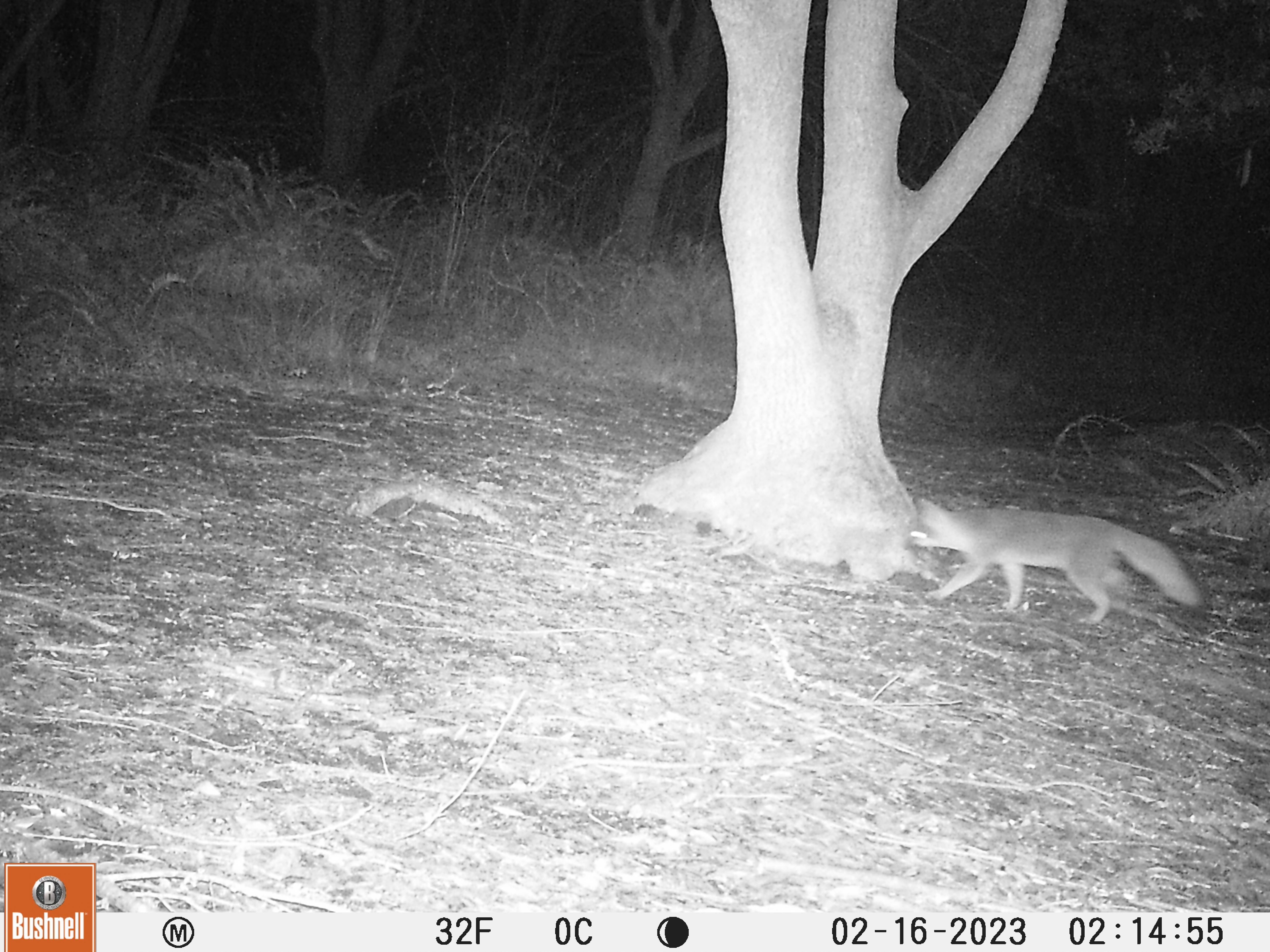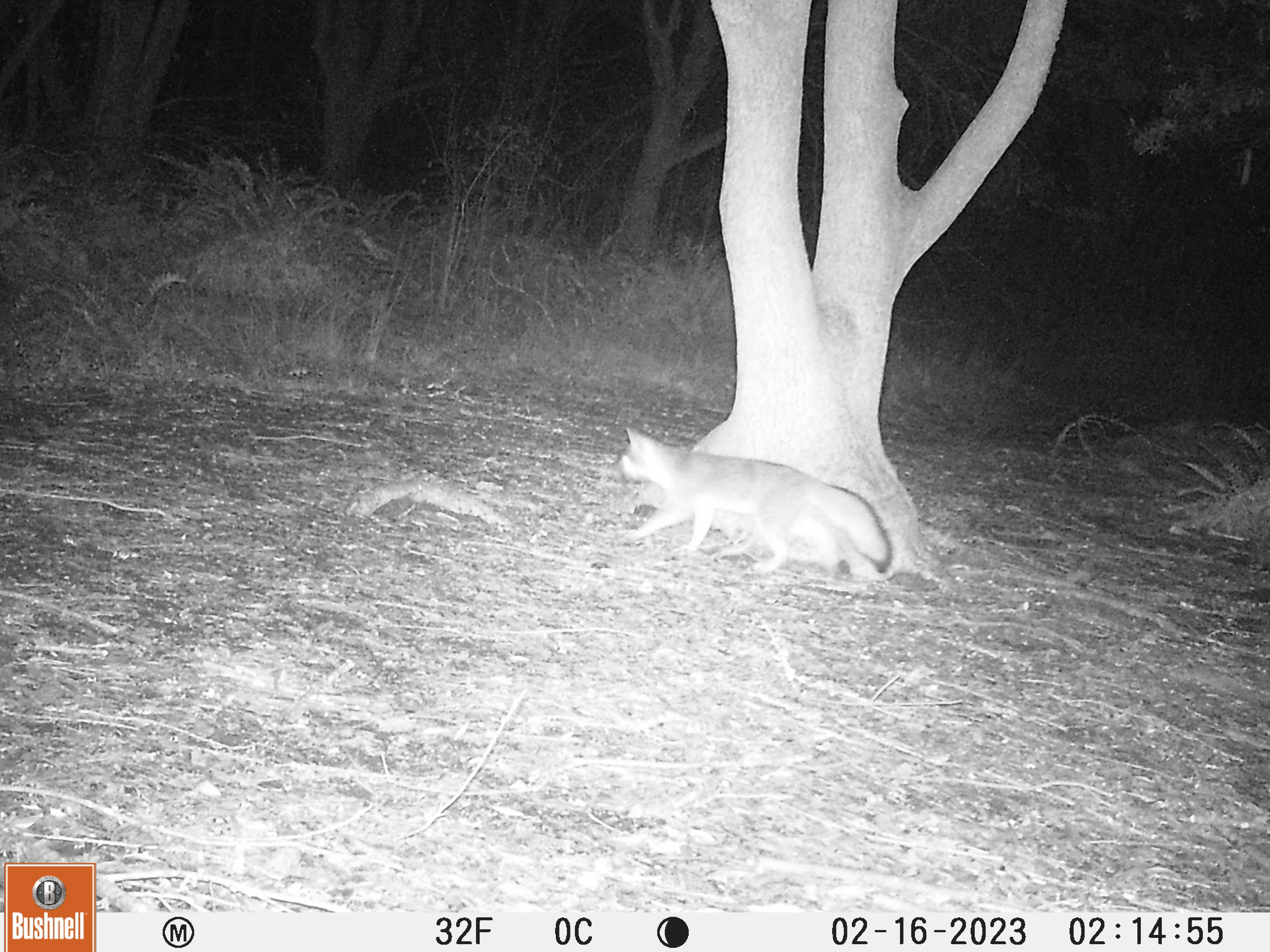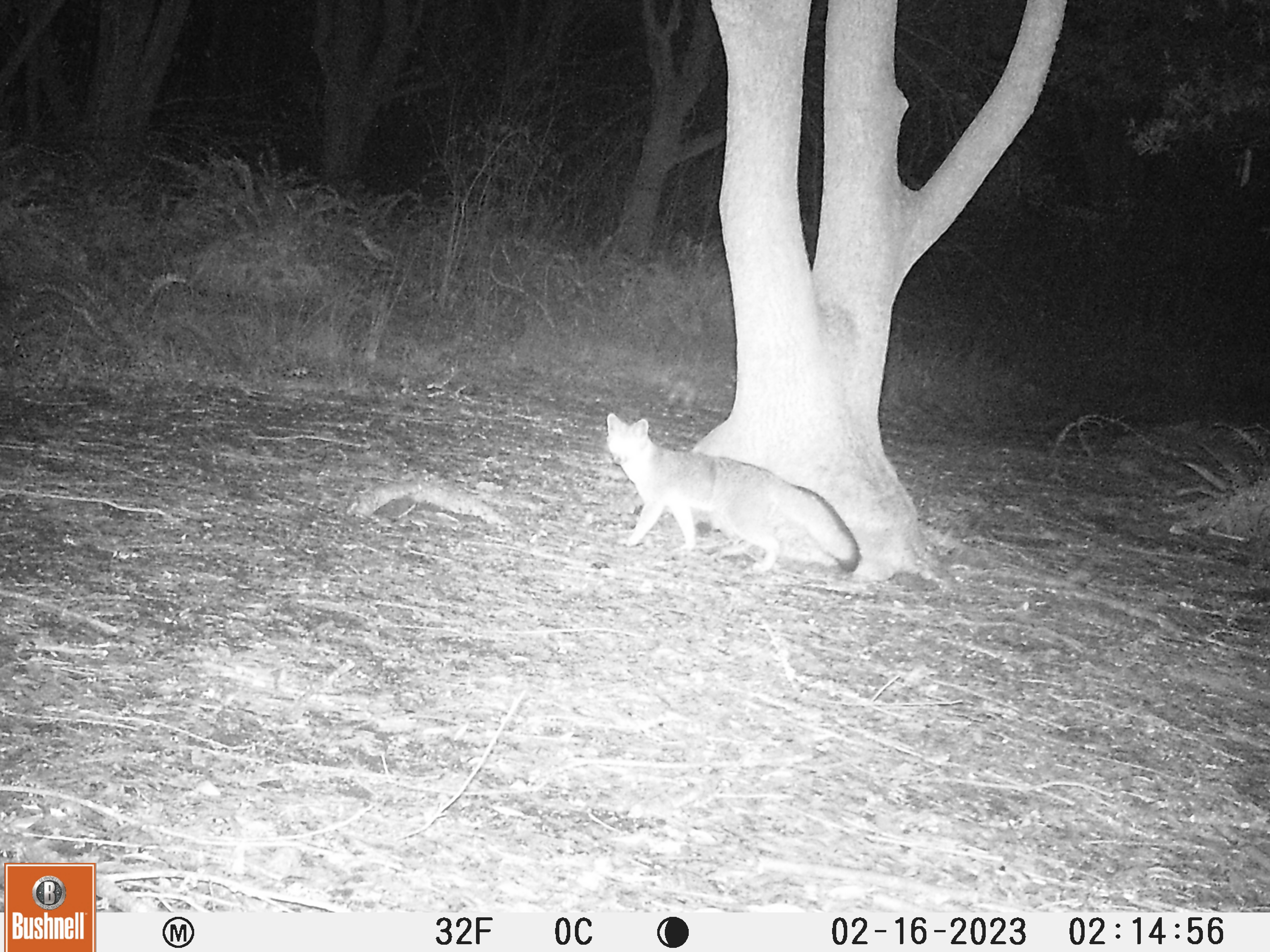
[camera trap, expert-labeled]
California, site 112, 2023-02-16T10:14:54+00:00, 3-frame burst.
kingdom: Animalia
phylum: Chordata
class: Mammalia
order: Carnivora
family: Canidae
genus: Urocyon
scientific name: Urocyon cinereoargenteus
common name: gray fox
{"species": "gray fox (Urocyon cinereoargenteus)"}